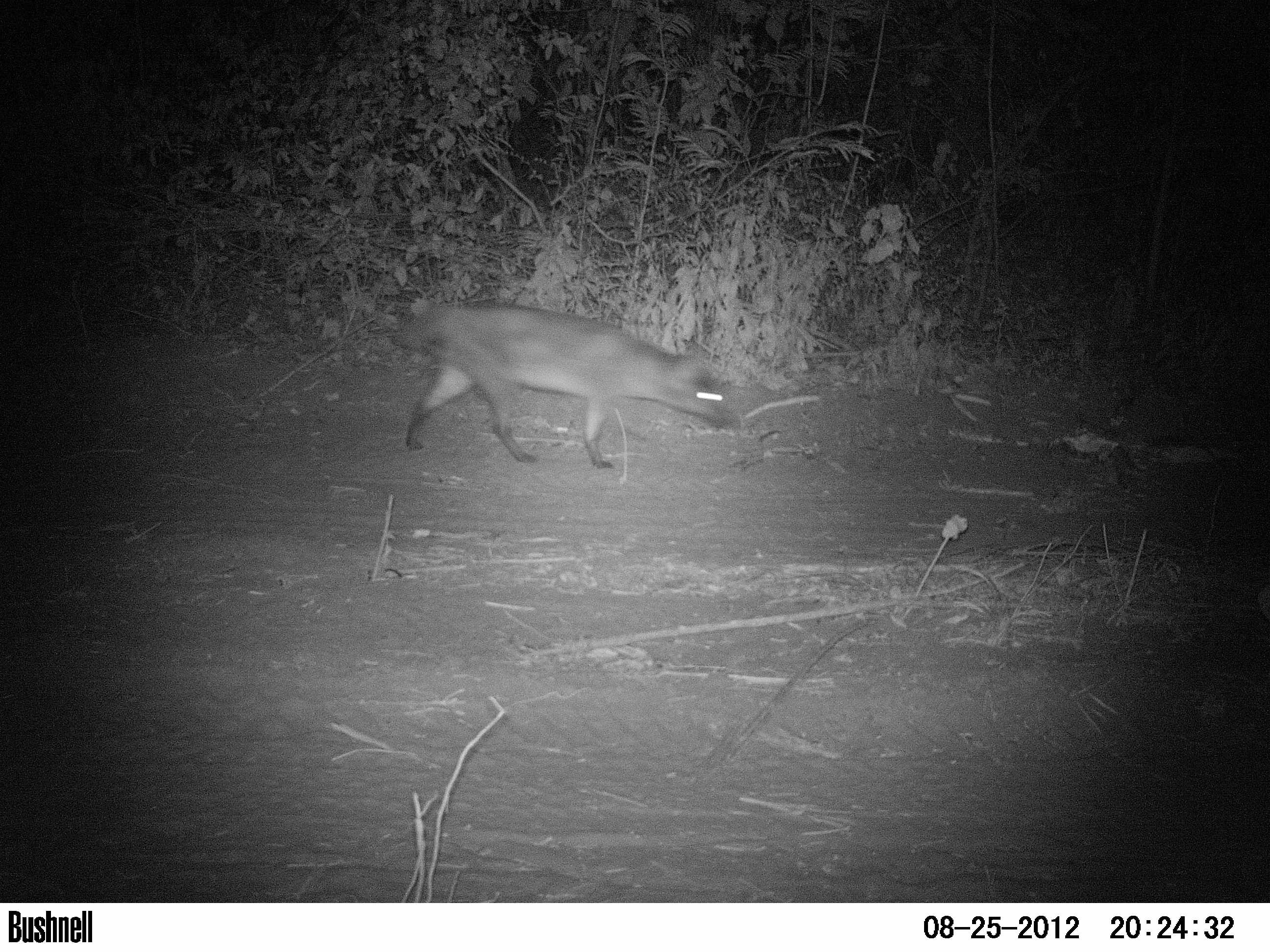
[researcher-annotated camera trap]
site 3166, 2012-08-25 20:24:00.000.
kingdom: Animalia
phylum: Chordata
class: Mammalia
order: Carnivora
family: Canidae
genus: Cerdocyon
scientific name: Cerdocyon thous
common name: crab-eating fox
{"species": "Cerdocyon thous (crab-eating fox)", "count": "1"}